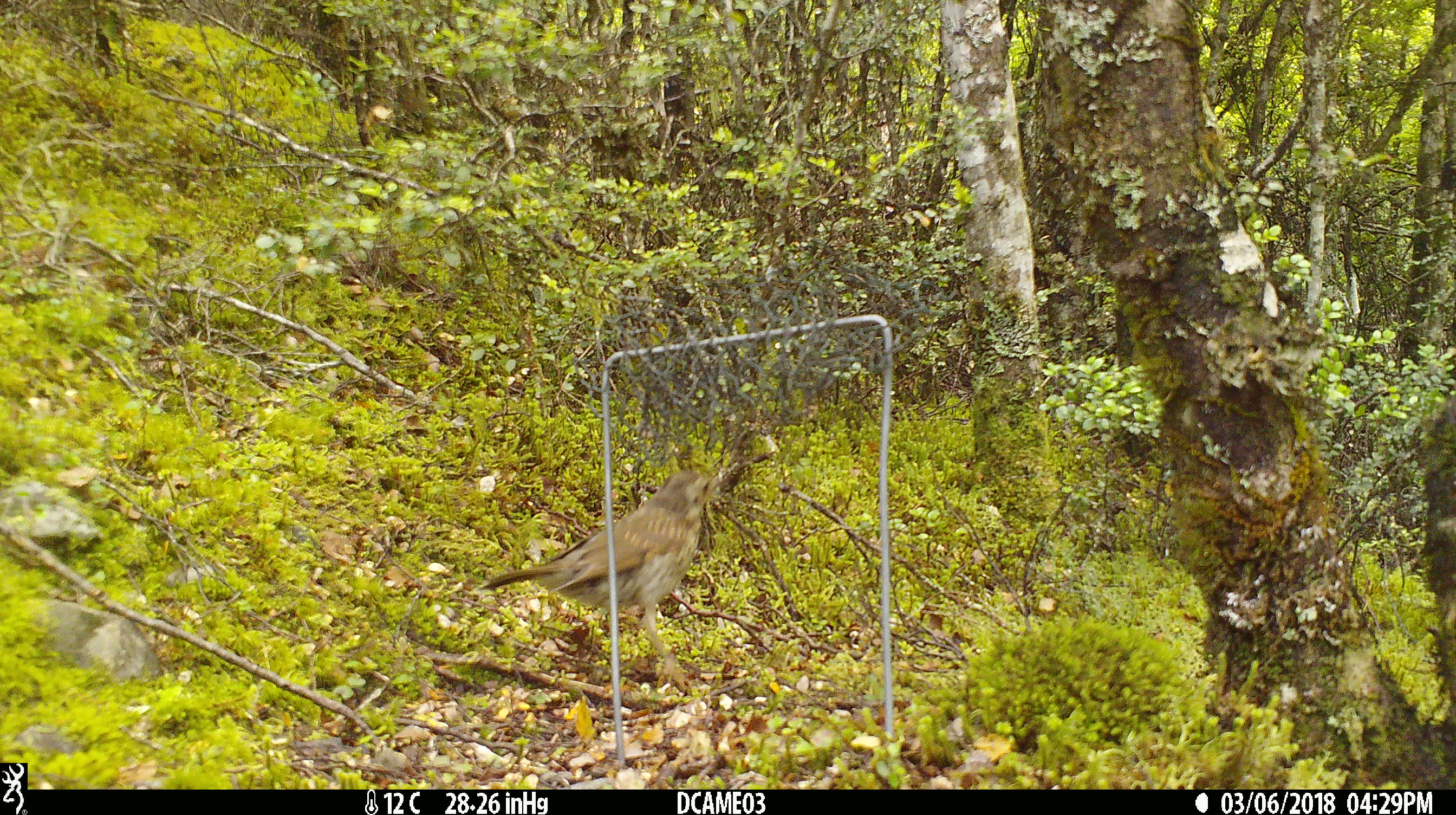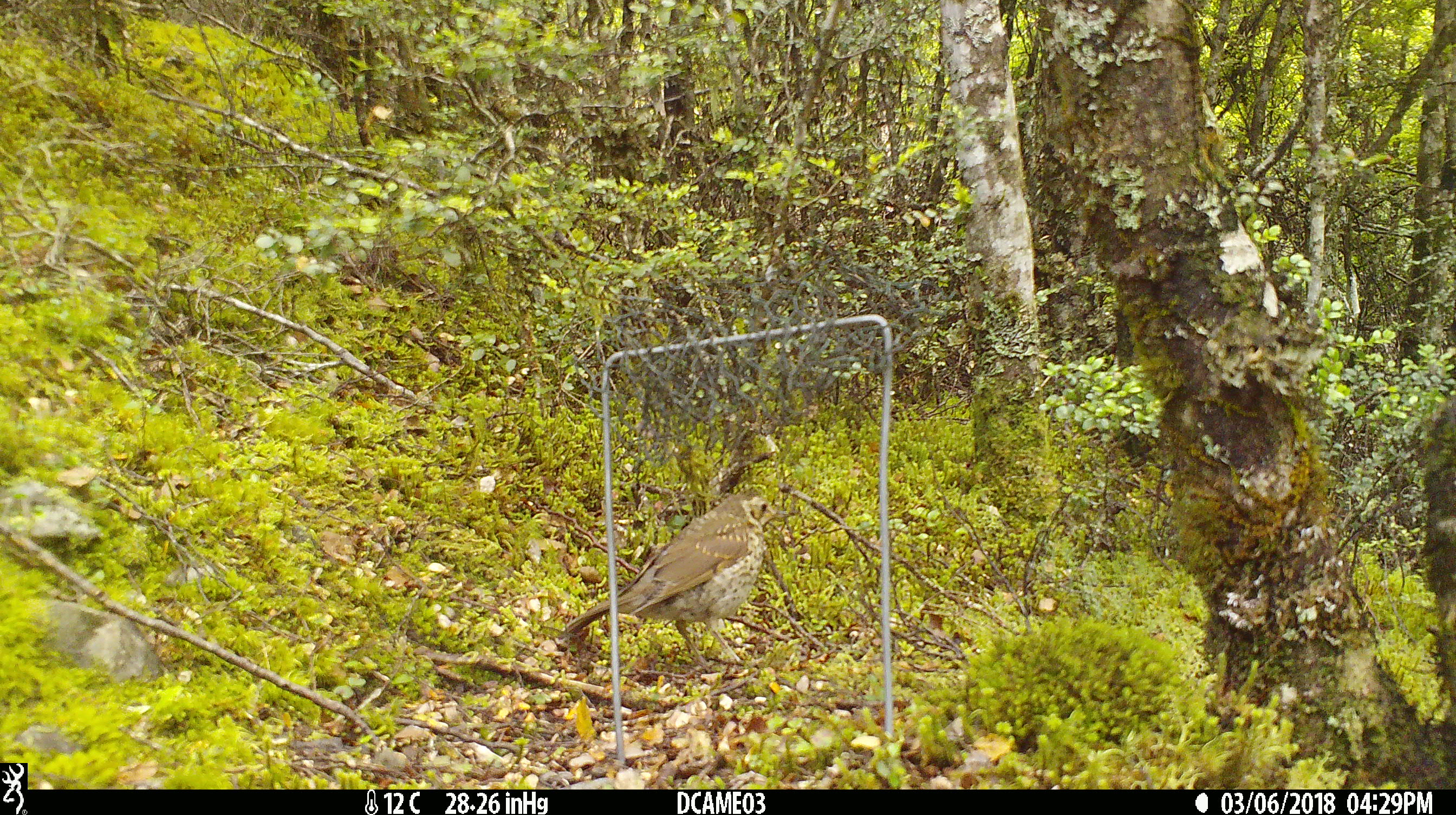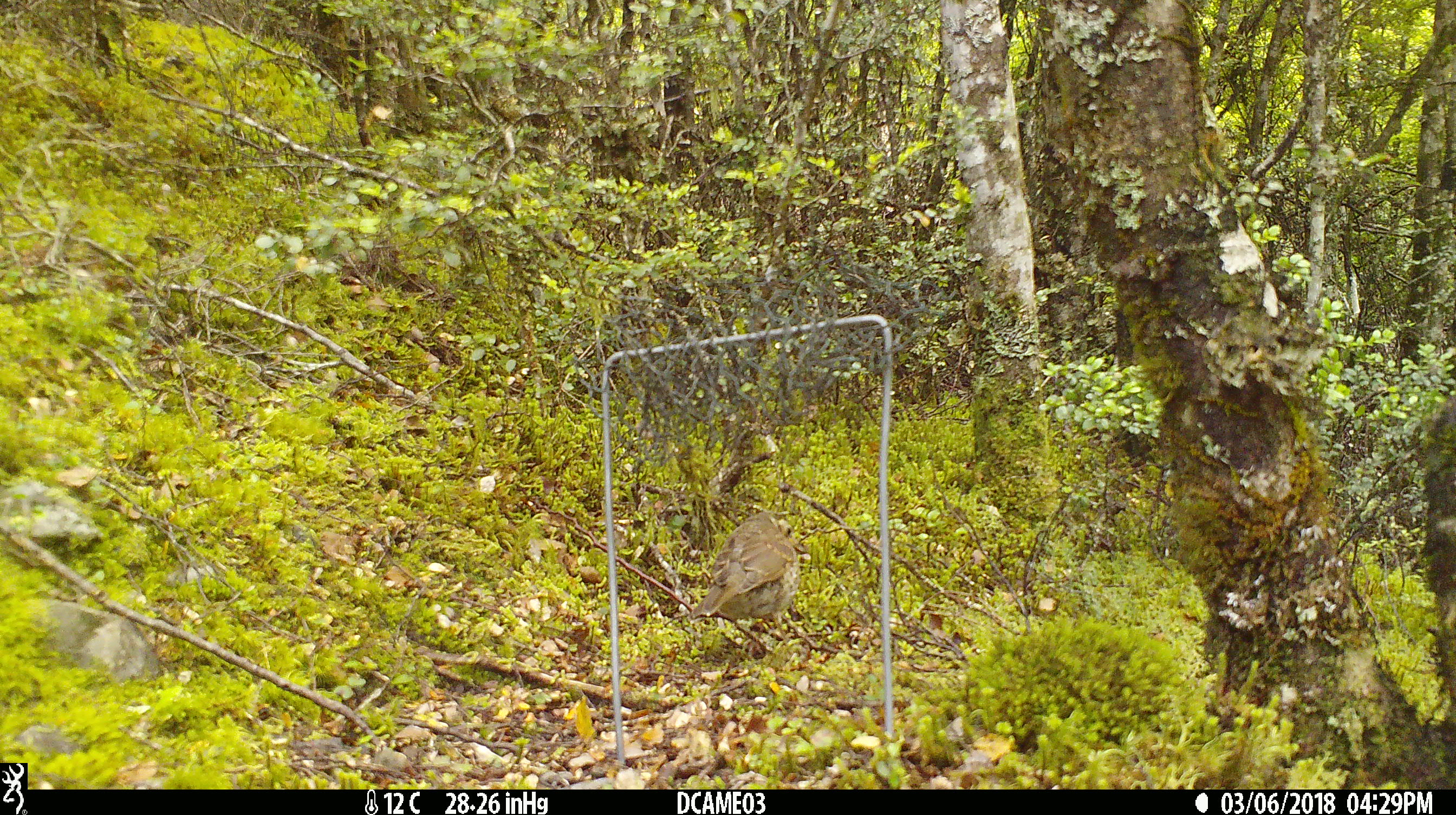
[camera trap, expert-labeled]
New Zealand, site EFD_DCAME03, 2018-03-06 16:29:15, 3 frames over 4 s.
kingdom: Animalia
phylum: Chordata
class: Aves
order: Passeriformes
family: Turdidae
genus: Turdus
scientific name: Turdus philomelos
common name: song thrush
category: thrush